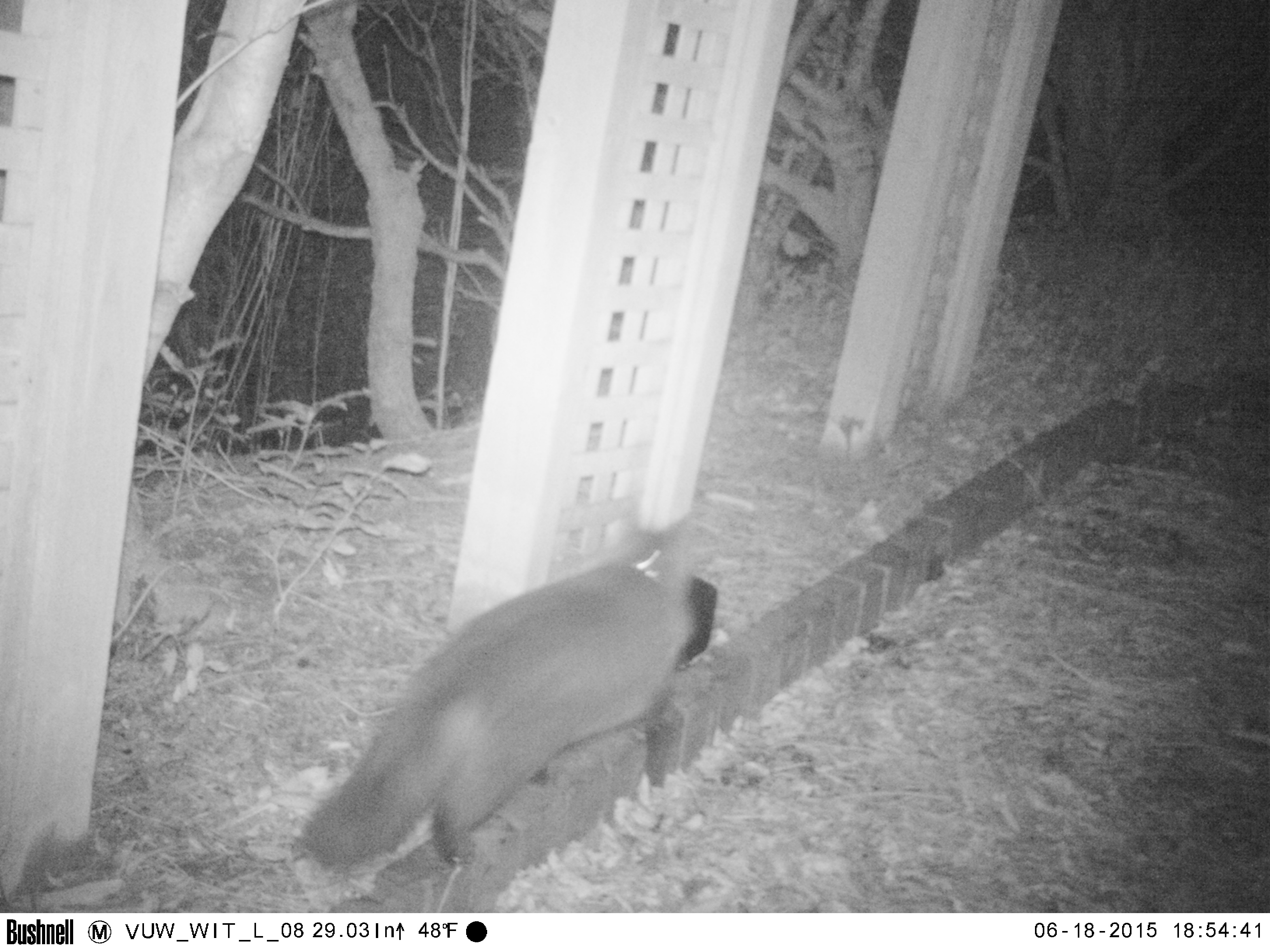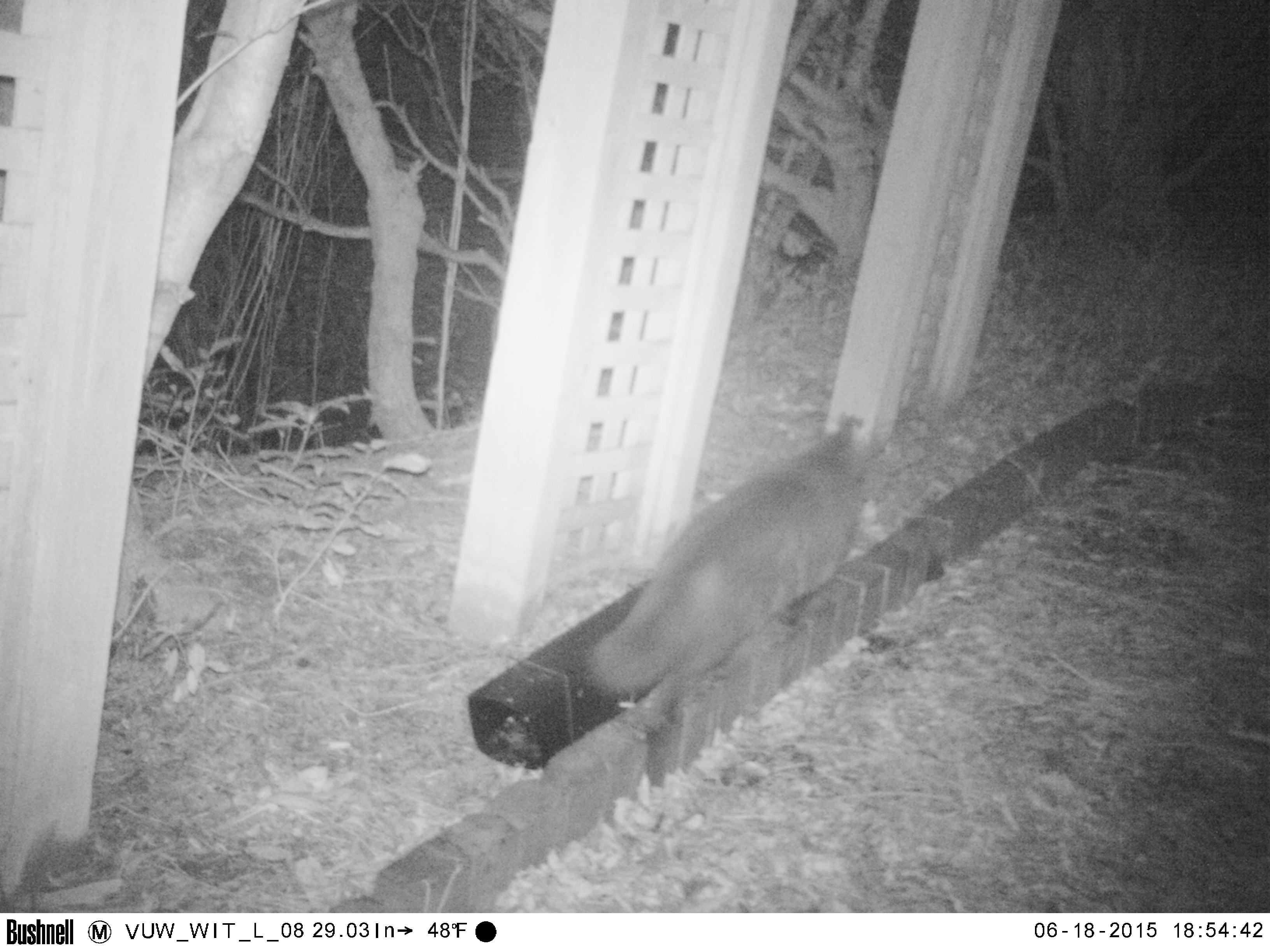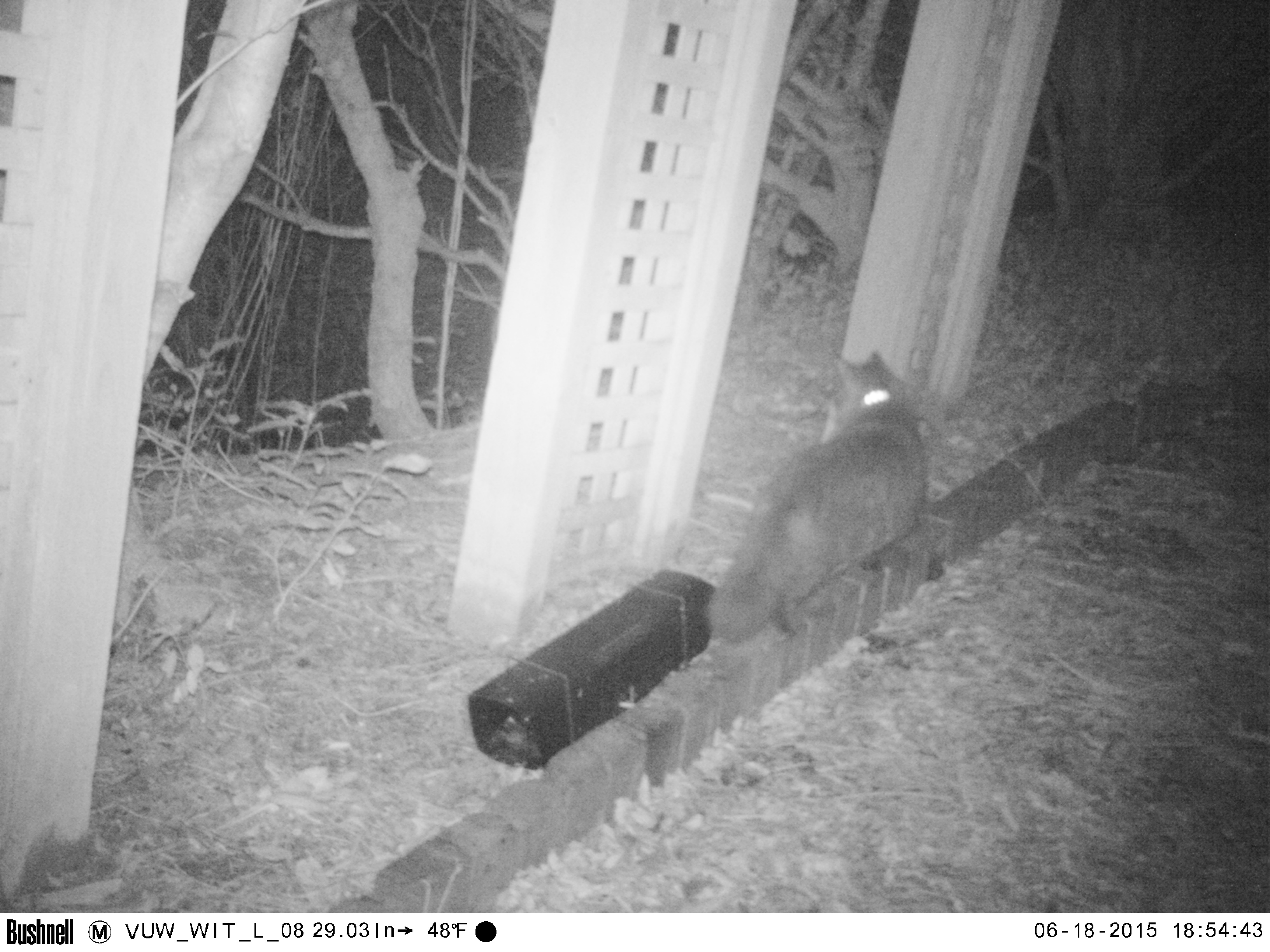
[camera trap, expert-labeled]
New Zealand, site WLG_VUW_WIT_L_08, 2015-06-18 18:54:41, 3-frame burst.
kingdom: Animalia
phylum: Chordata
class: Mammalia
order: Carnivora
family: Felidae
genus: Felis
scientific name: Felis catus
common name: domestic cat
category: cat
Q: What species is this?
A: Cat (domestic cat) (Felis catus).